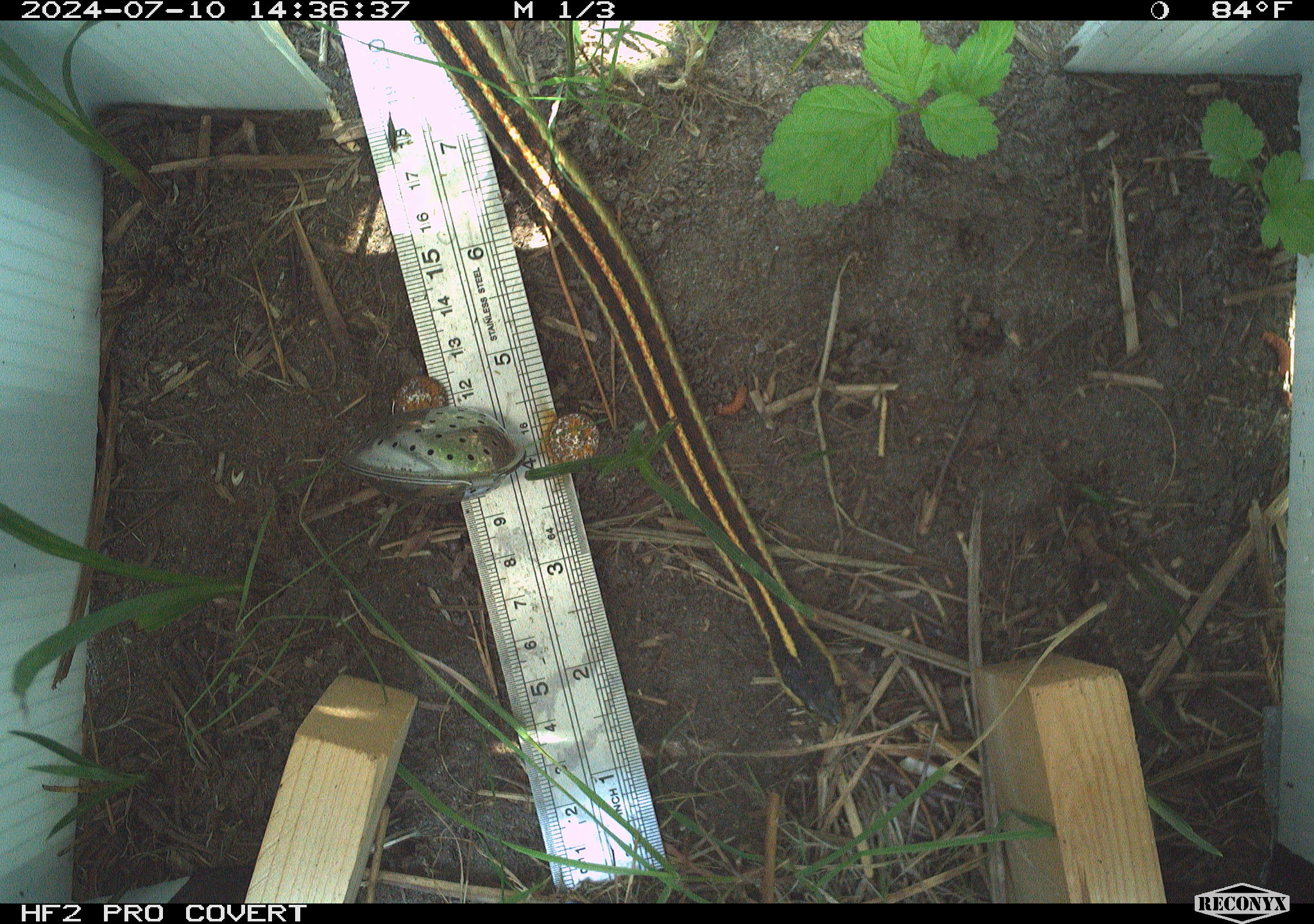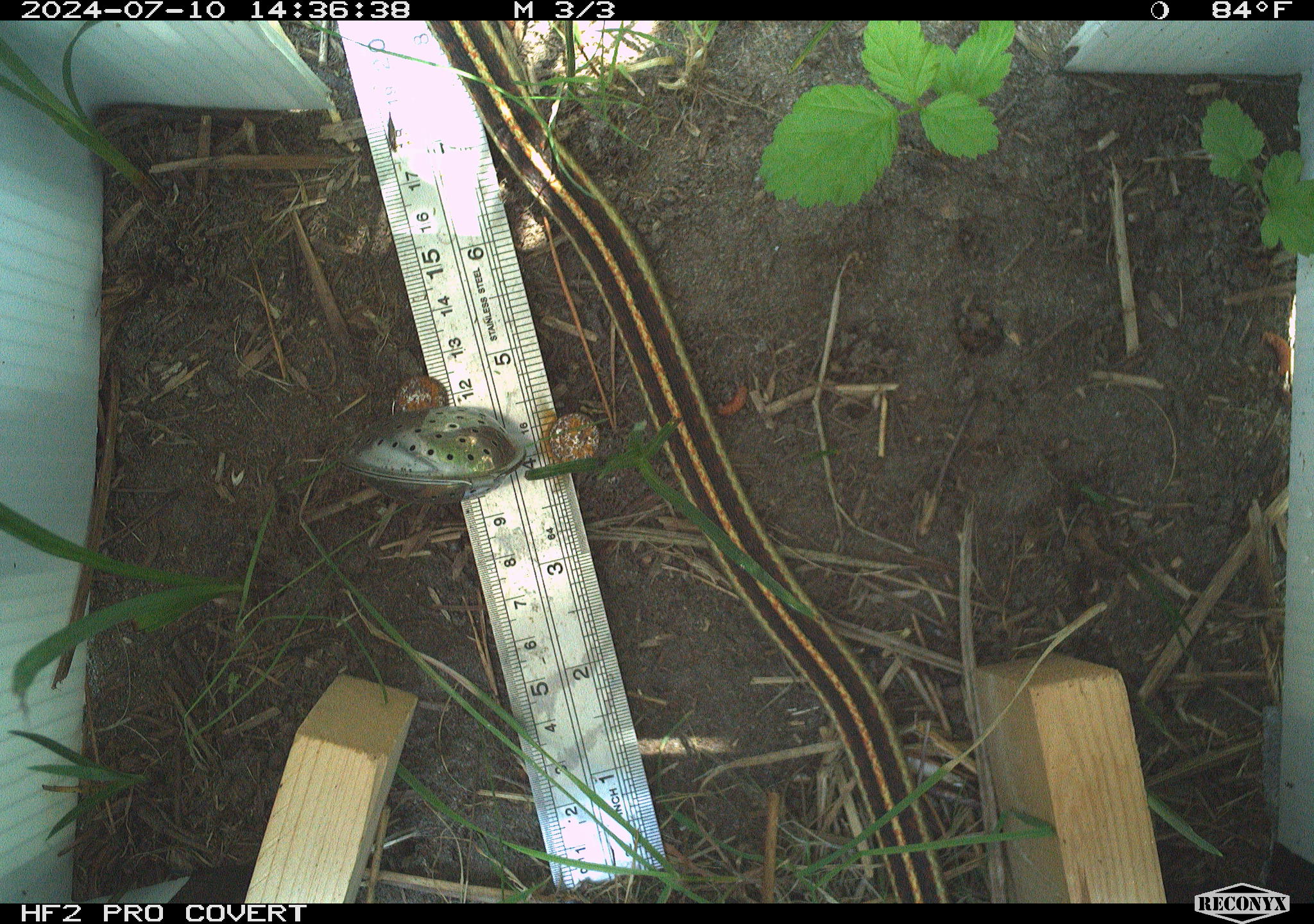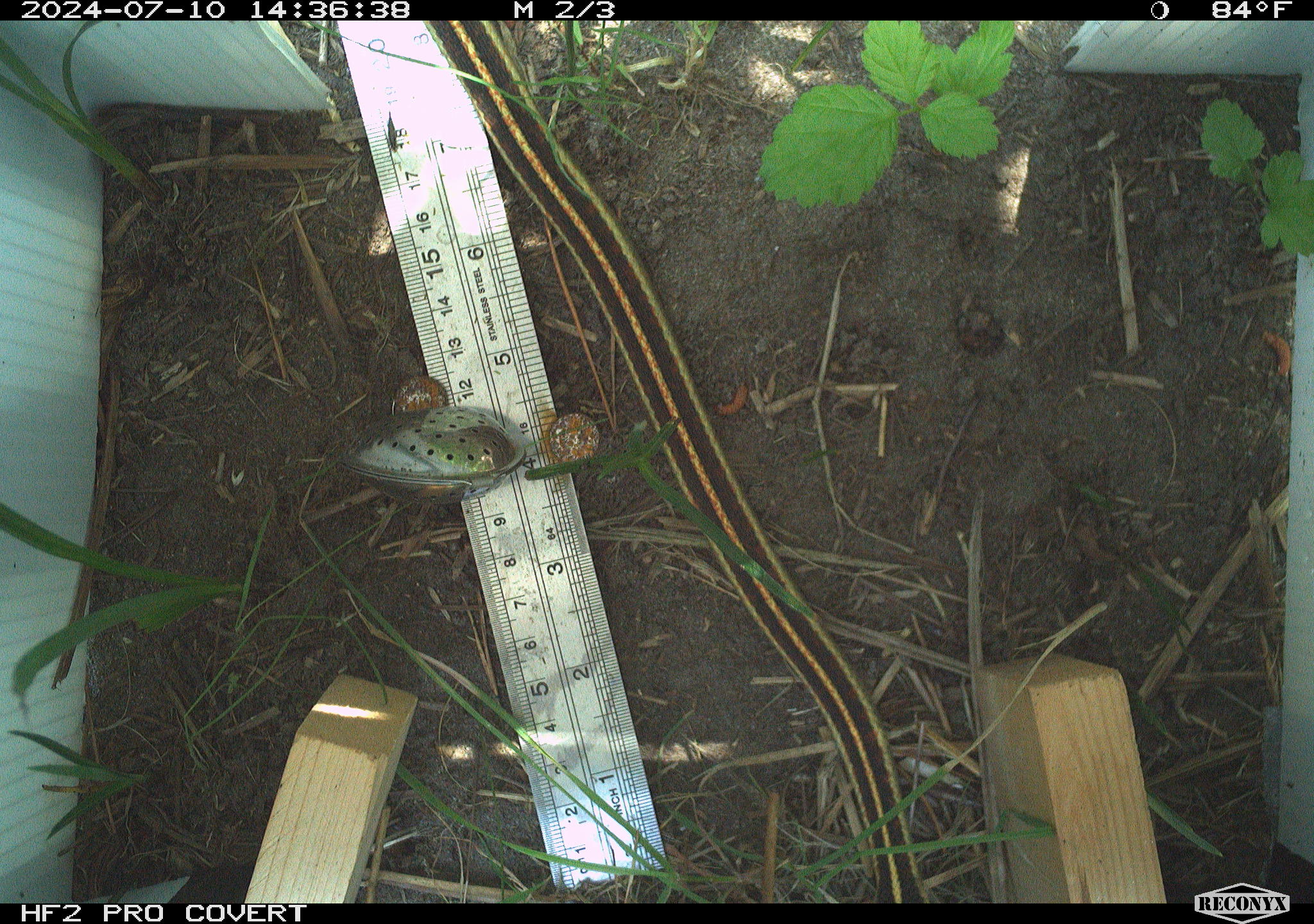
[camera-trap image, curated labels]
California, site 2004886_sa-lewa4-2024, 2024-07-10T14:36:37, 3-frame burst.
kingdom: Animalia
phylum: Chordata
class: Reptilia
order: Squamata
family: Colubridae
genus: Thamnophis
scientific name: Thamnophis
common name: american gartersnakes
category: thamnophis species